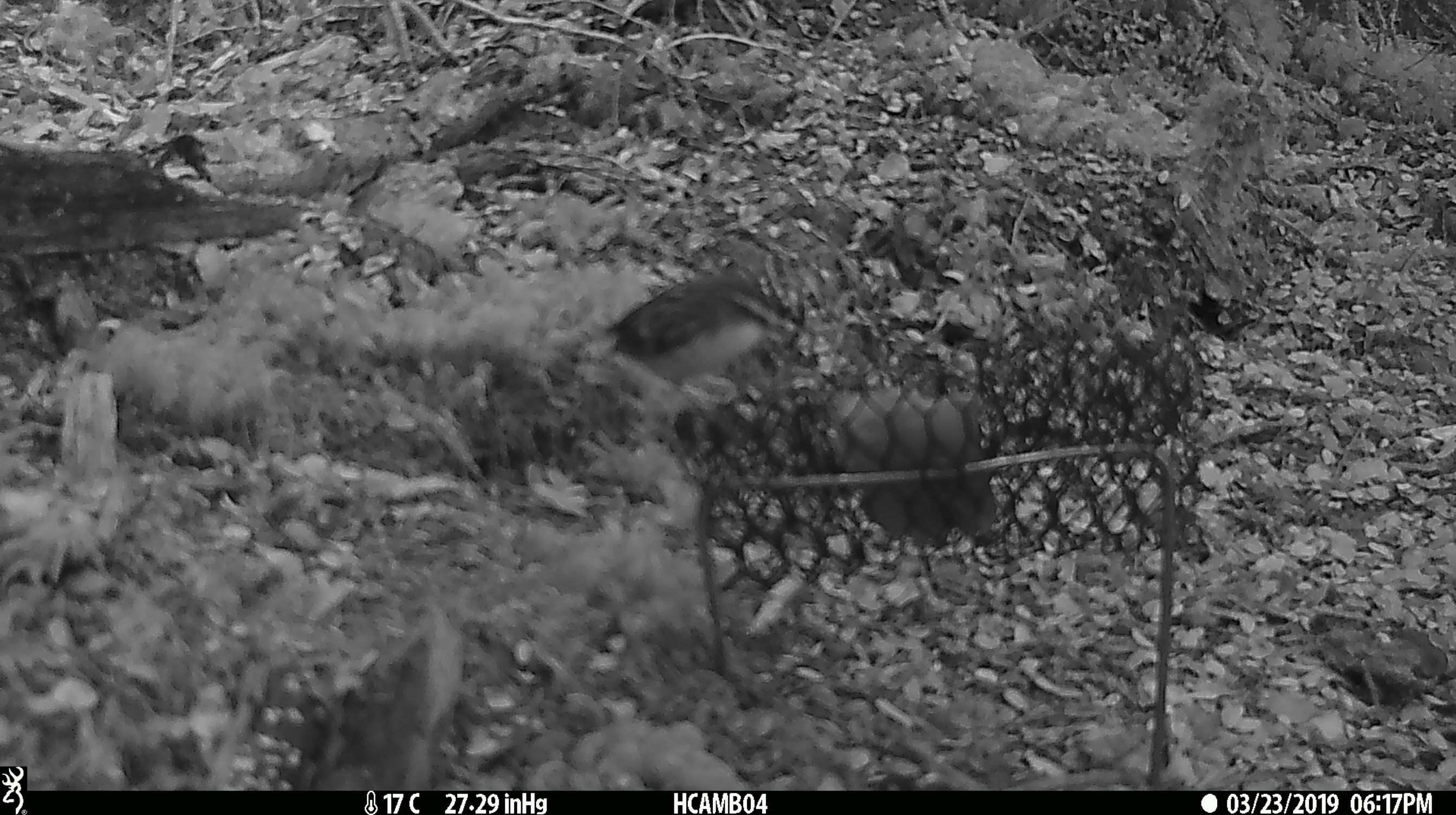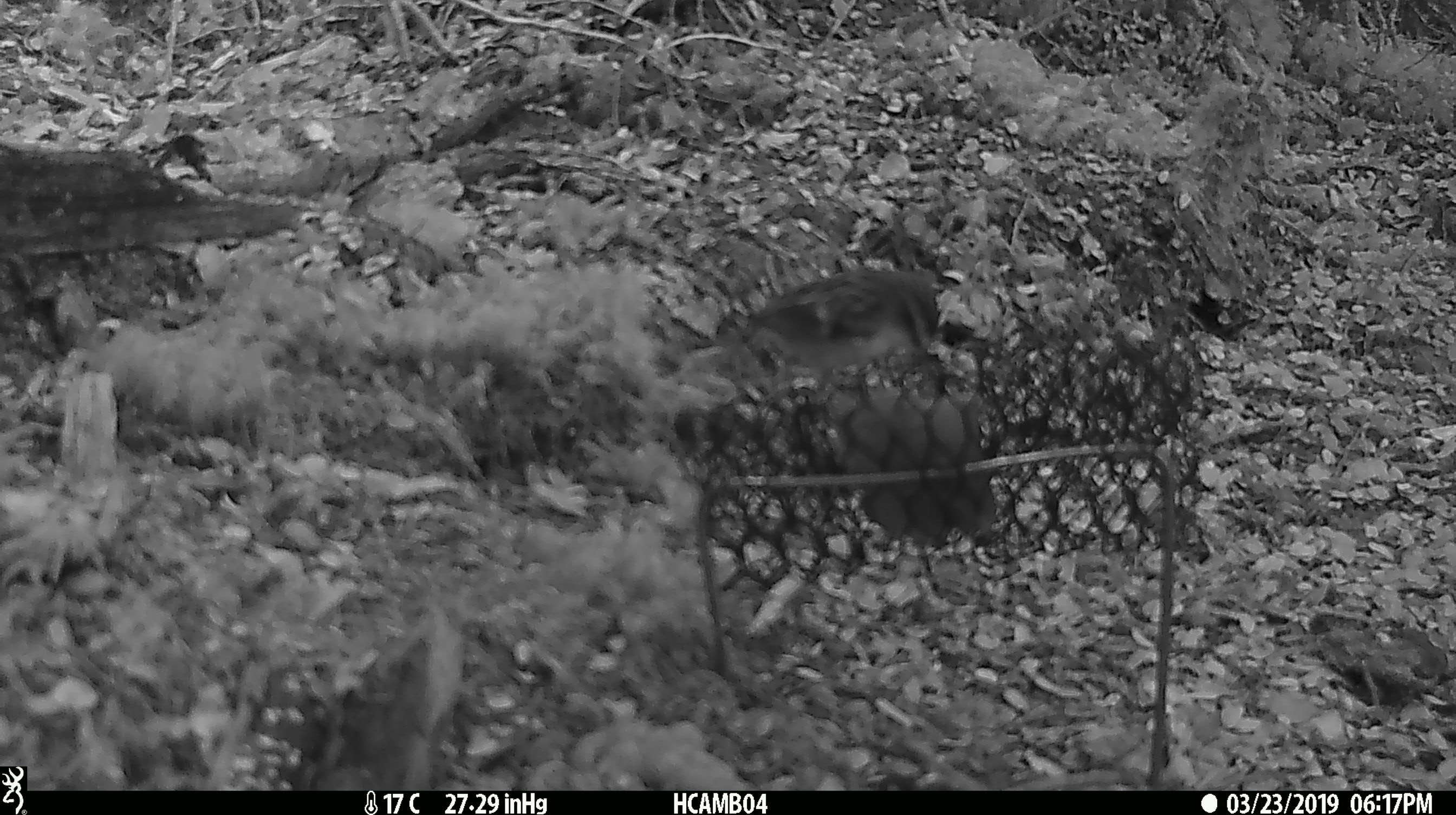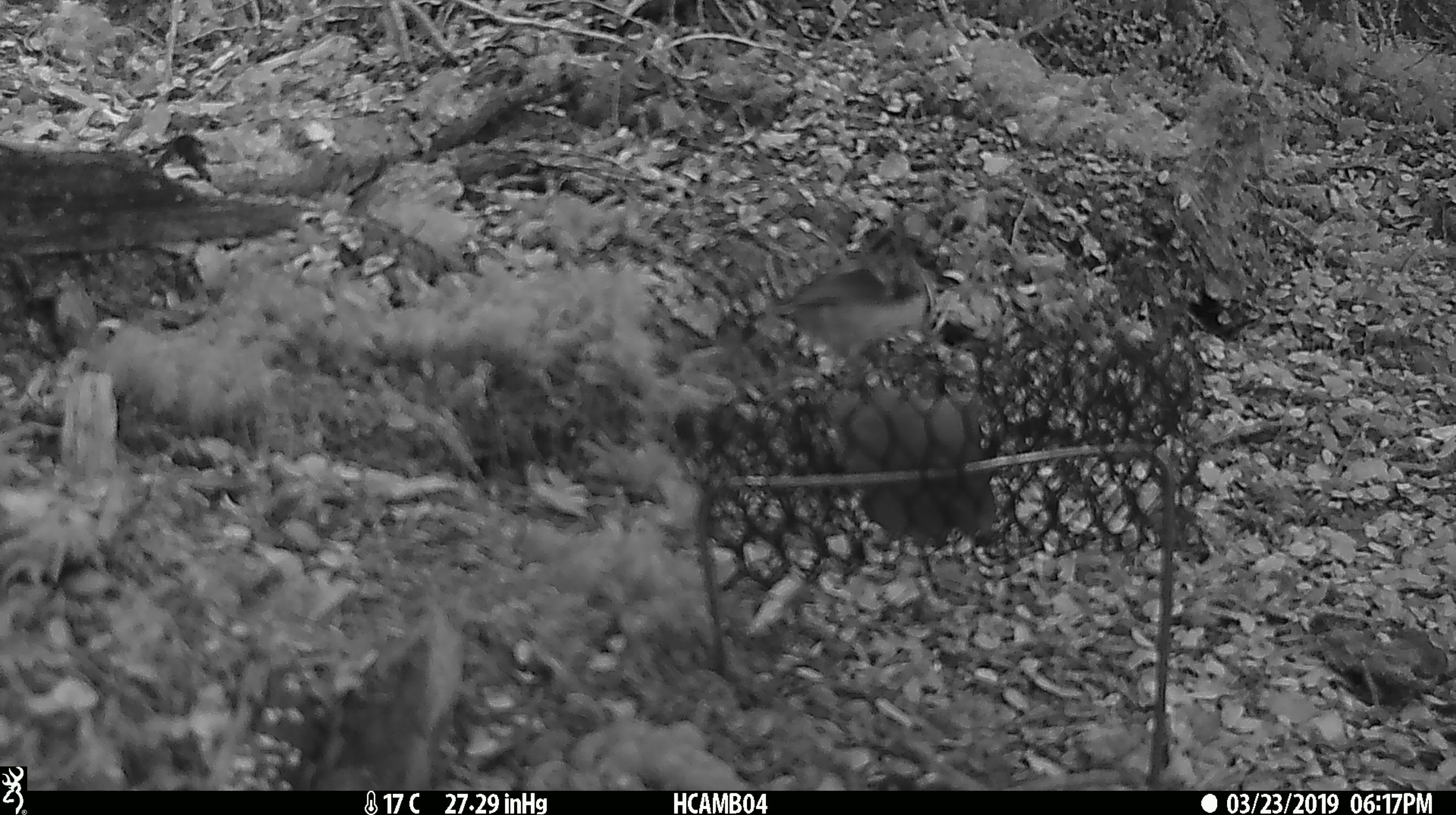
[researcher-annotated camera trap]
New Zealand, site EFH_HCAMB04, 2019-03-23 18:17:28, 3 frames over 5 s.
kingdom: Animalia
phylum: Chordata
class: Aves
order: Passeriformes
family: Acanthisittidae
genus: Acanthisitta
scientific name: Acanthisitta chloris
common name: rifleman